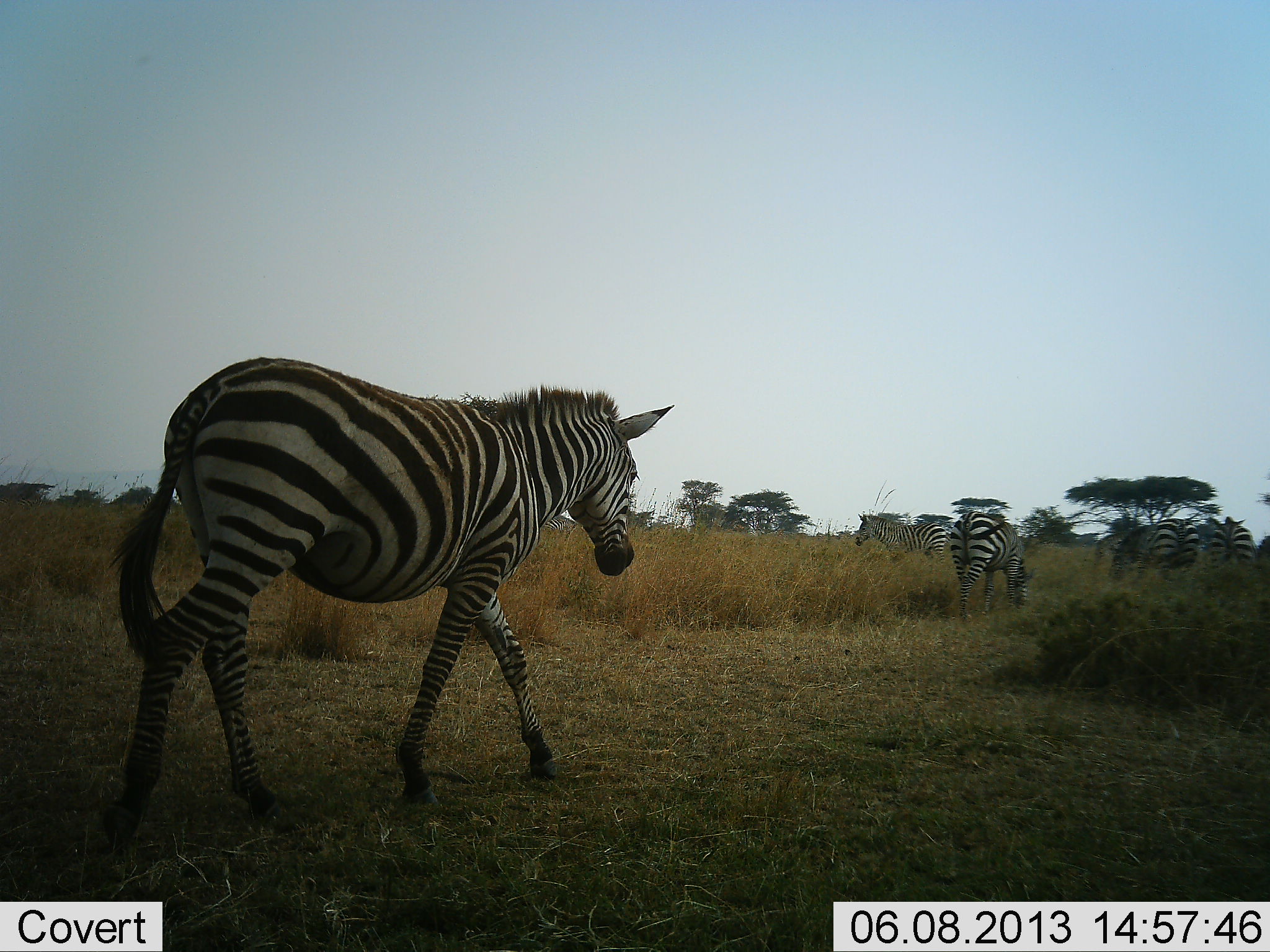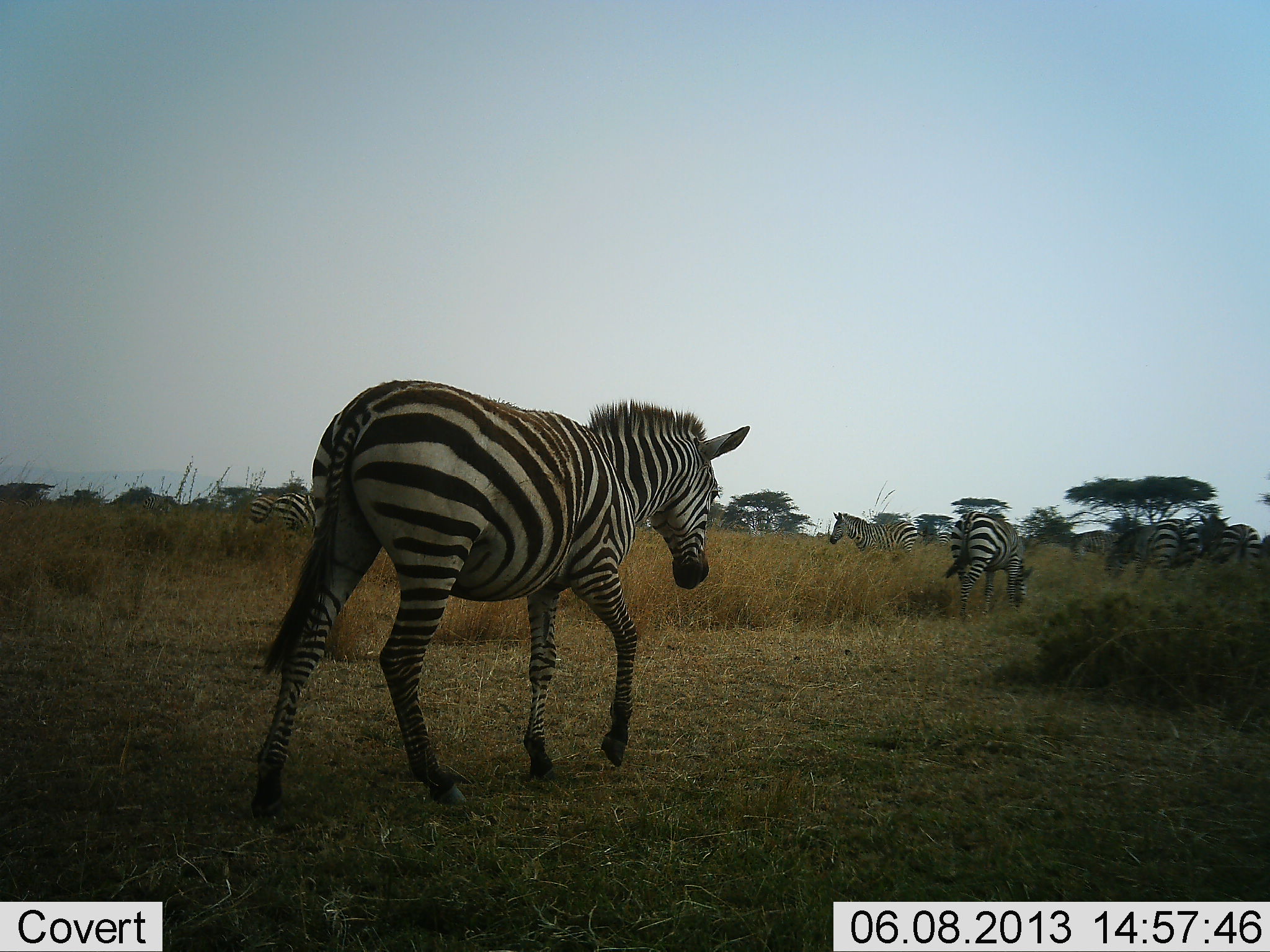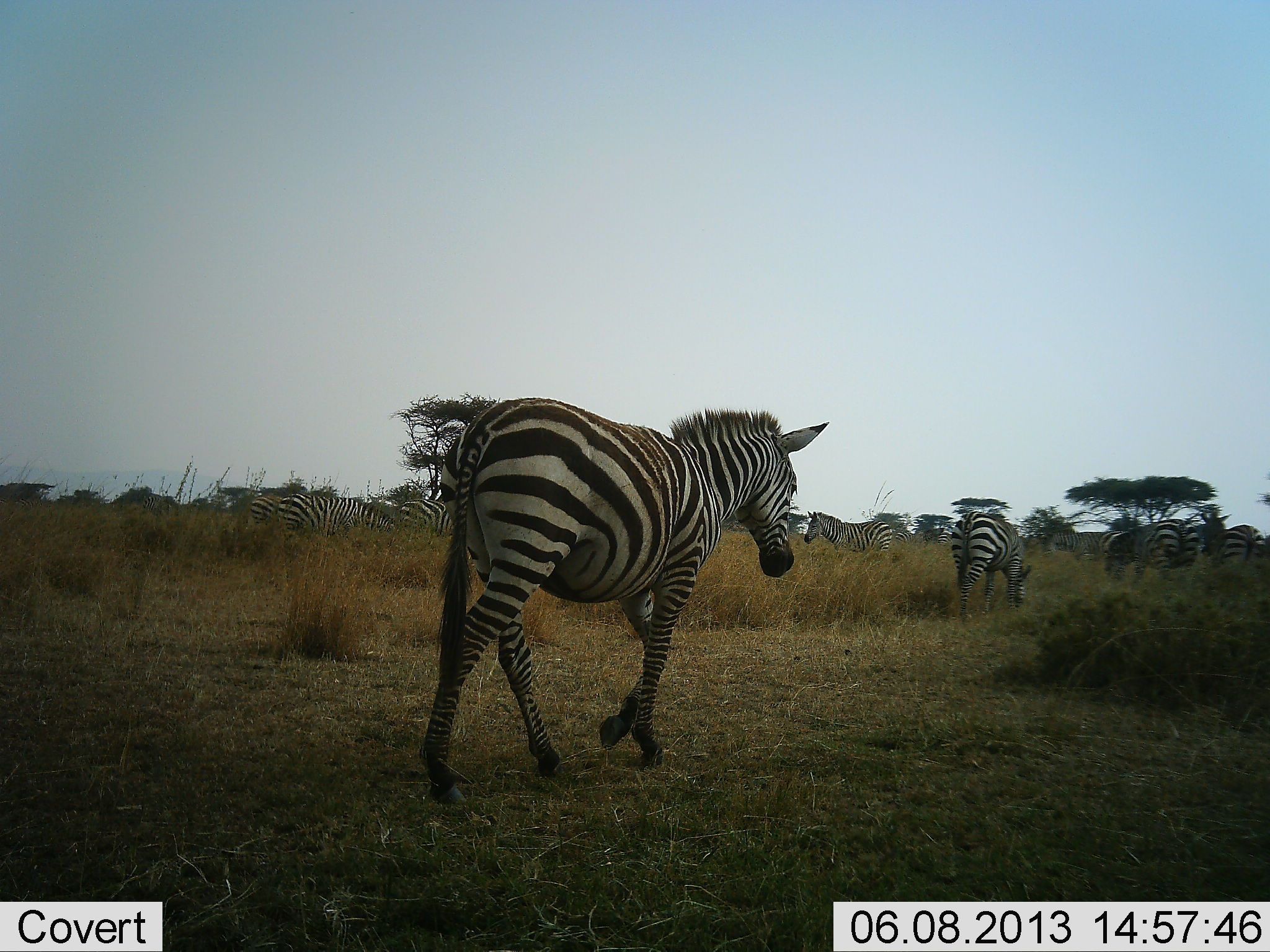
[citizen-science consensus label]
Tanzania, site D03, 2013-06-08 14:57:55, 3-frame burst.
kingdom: Animalia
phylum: Chordata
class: Mammalia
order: Perissodactyla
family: Equidae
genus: Equus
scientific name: Equus quagga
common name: plains zebra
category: zebra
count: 9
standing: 46%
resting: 0%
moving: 96%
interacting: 0%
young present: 0%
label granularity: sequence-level